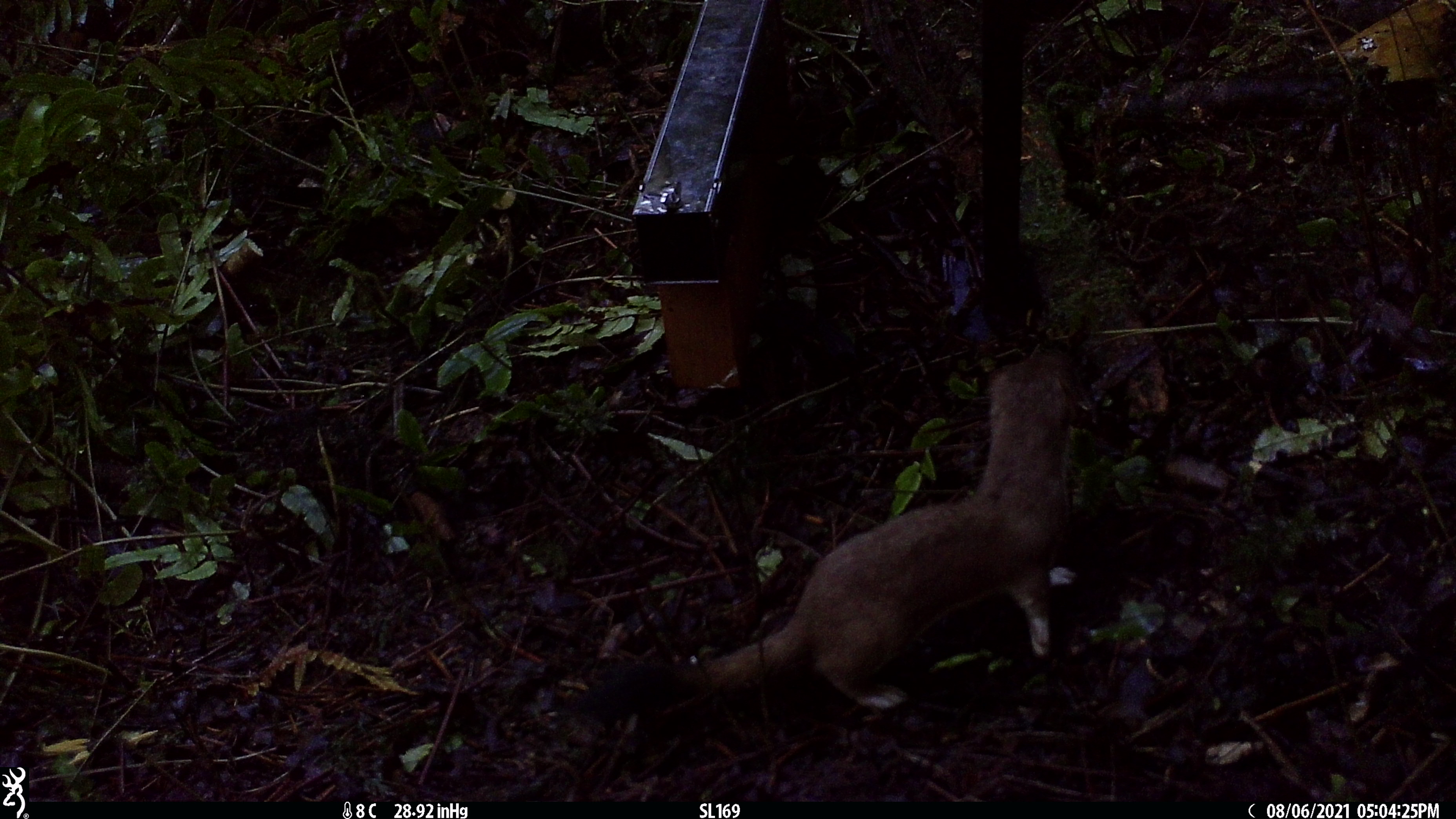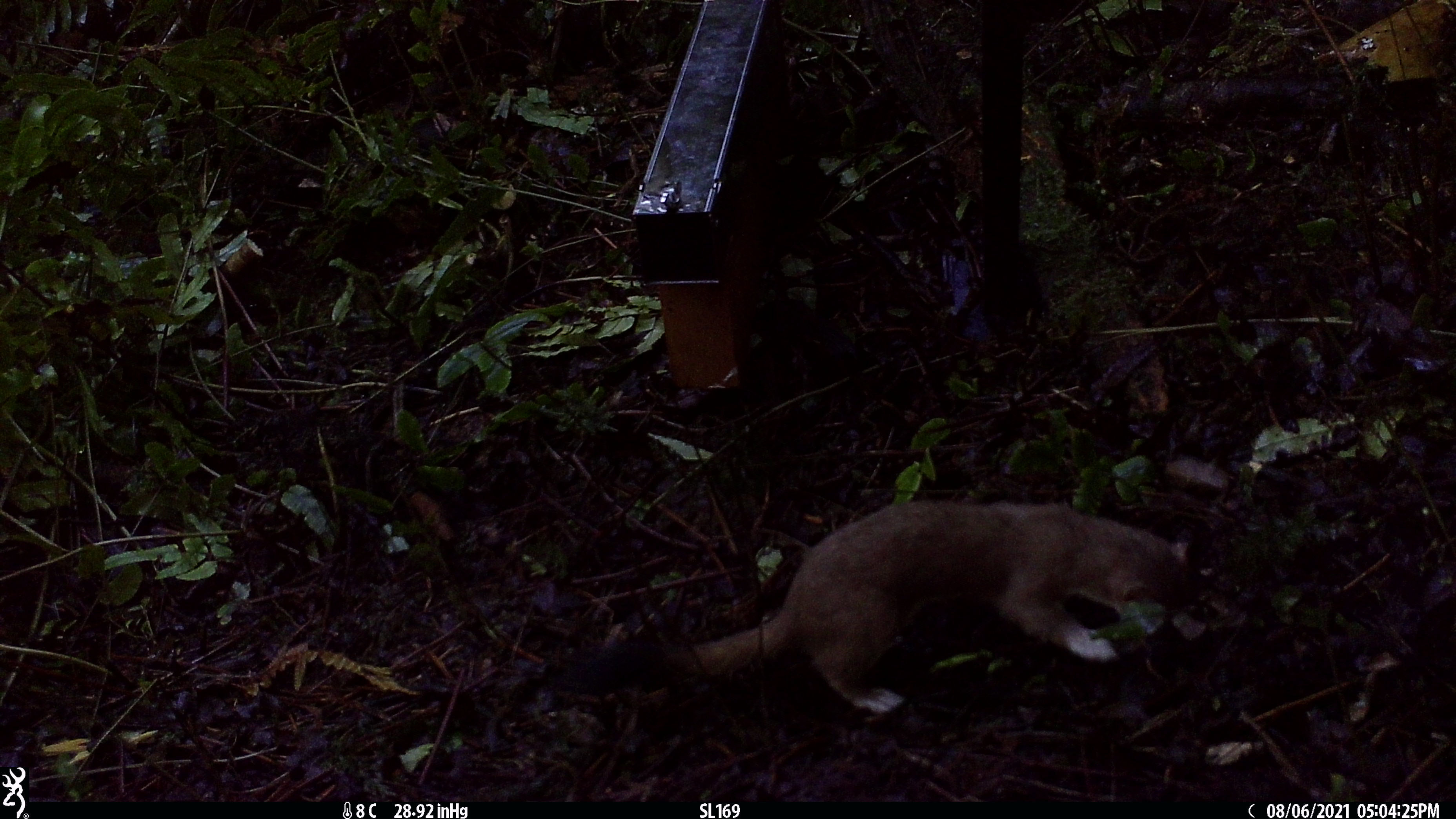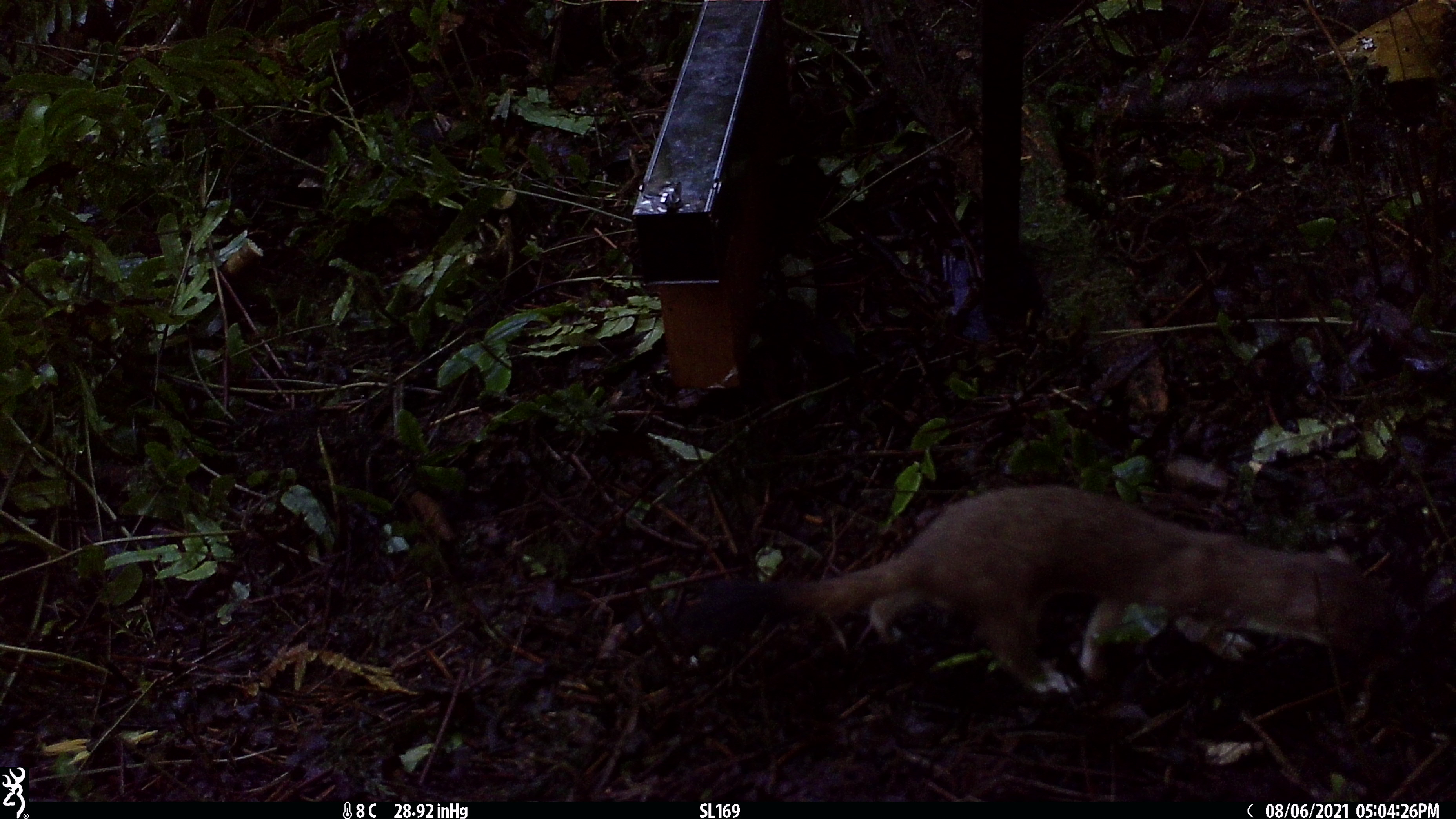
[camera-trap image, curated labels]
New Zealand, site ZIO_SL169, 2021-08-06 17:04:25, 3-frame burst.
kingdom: Animalia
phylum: Chordata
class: Mammalia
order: Carnivora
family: Mustelidae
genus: Mustela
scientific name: Mustela erminea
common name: stoat